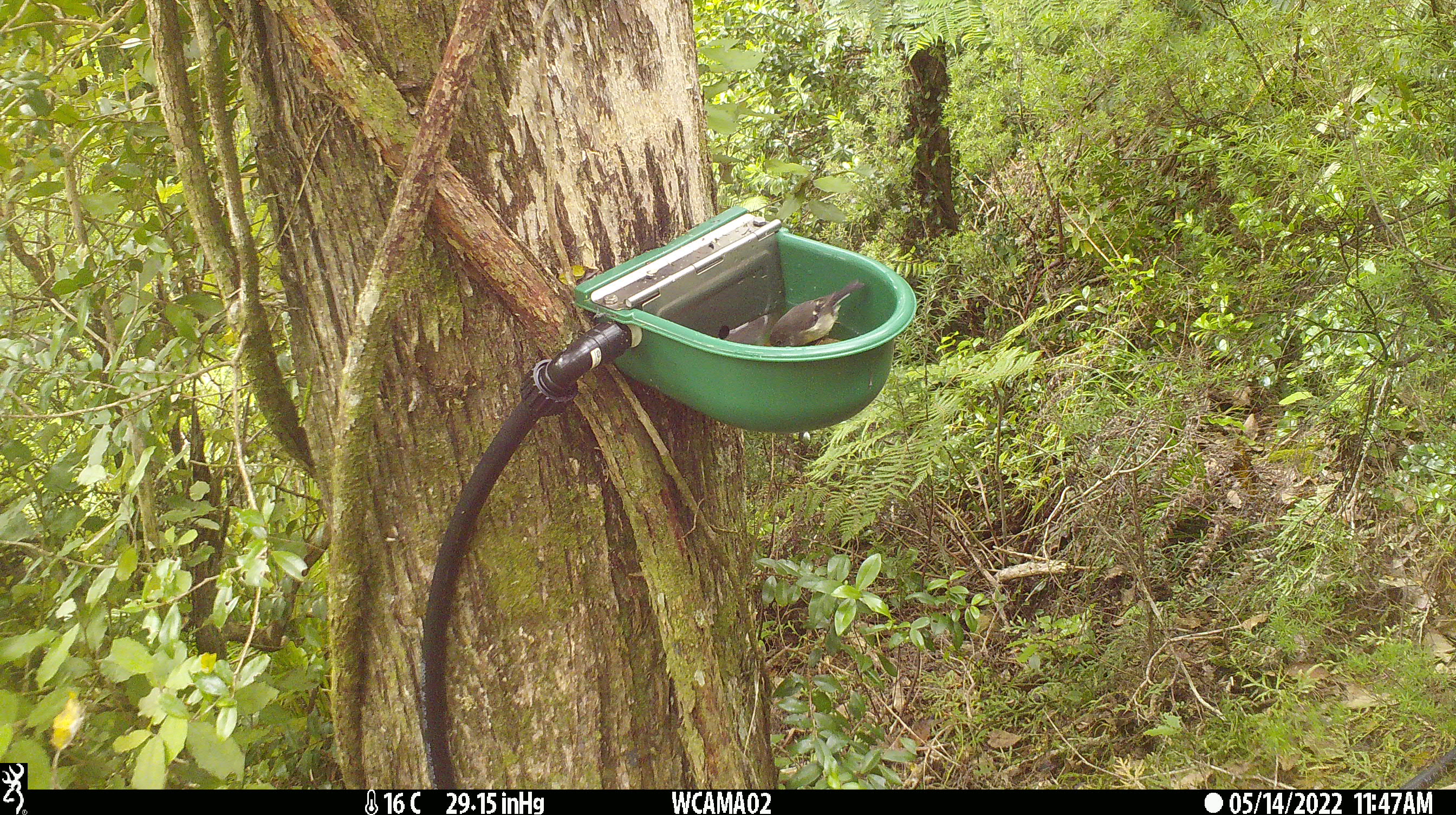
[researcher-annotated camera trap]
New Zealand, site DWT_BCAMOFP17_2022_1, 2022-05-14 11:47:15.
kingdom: Animalia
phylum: Chordata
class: Aves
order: Passeriformes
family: Petroicidae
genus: Petroica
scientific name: Petroica macrocephala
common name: tomtit